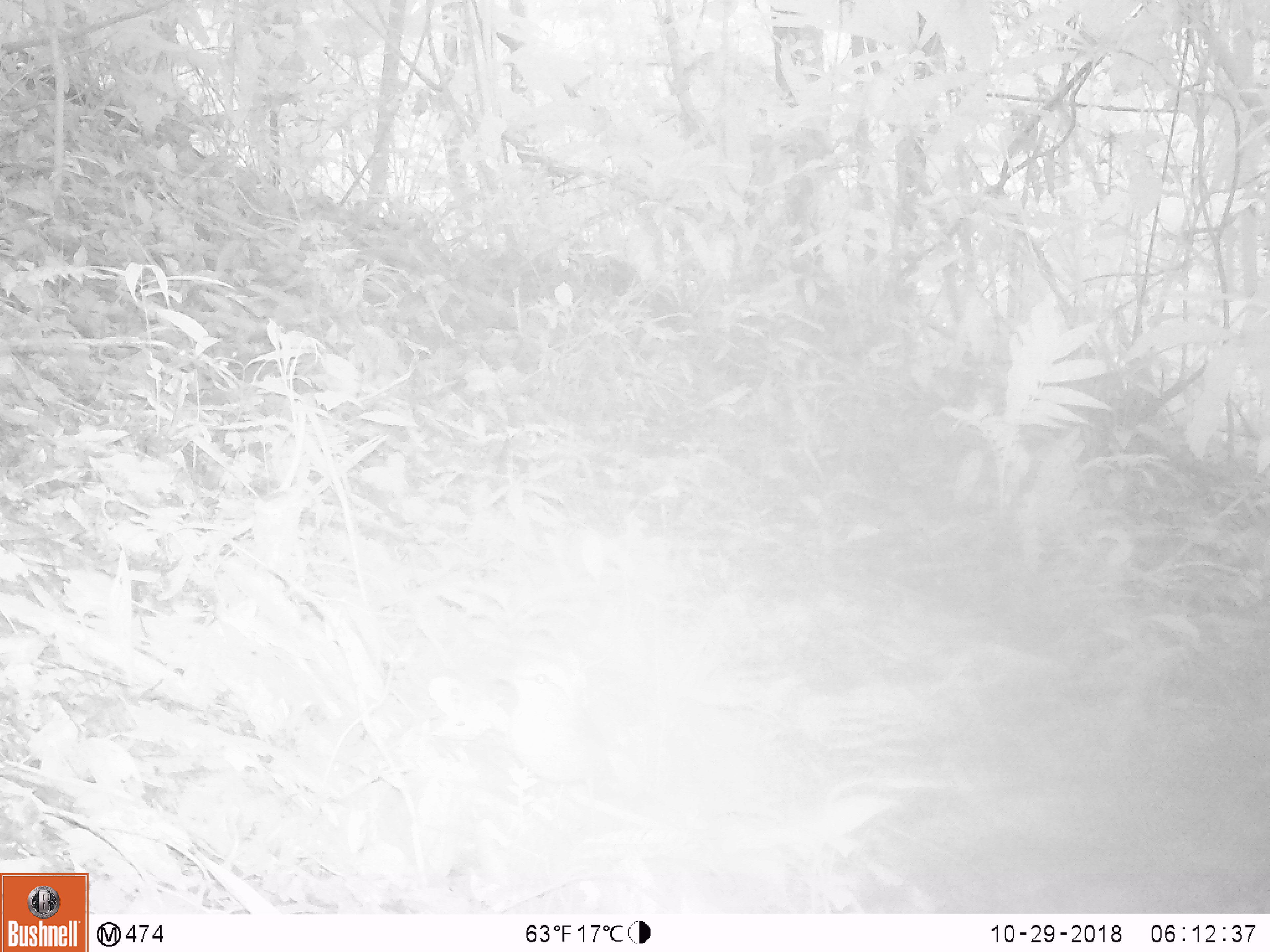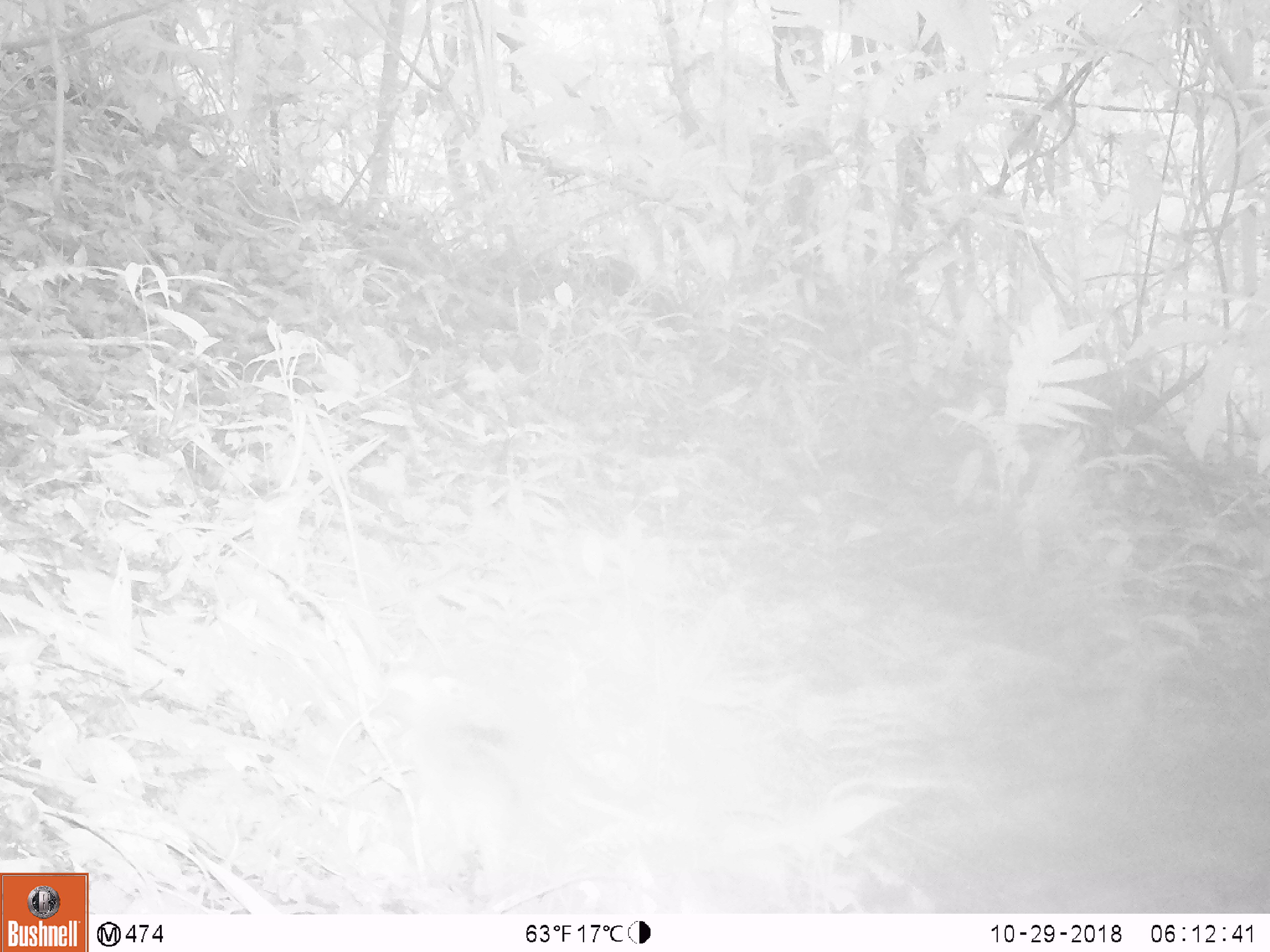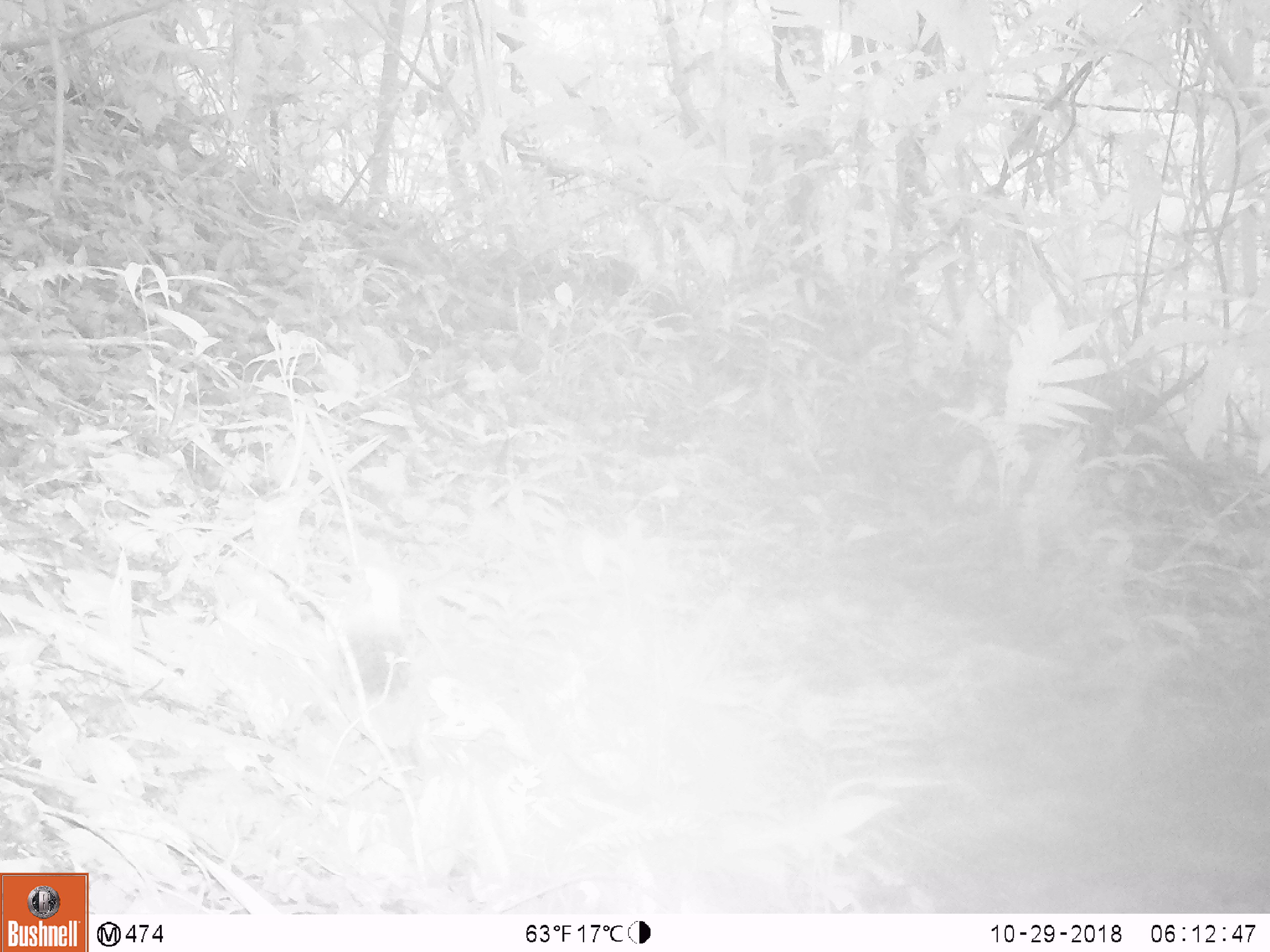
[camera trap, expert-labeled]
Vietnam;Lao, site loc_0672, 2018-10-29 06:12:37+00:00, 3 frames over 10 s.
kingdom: Animalia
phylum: Chordata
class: Aves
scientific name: Aves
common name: bird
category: unidentified bird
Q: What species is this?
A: Unidentified bird (bird) (Aves).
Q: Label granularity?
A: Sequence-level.